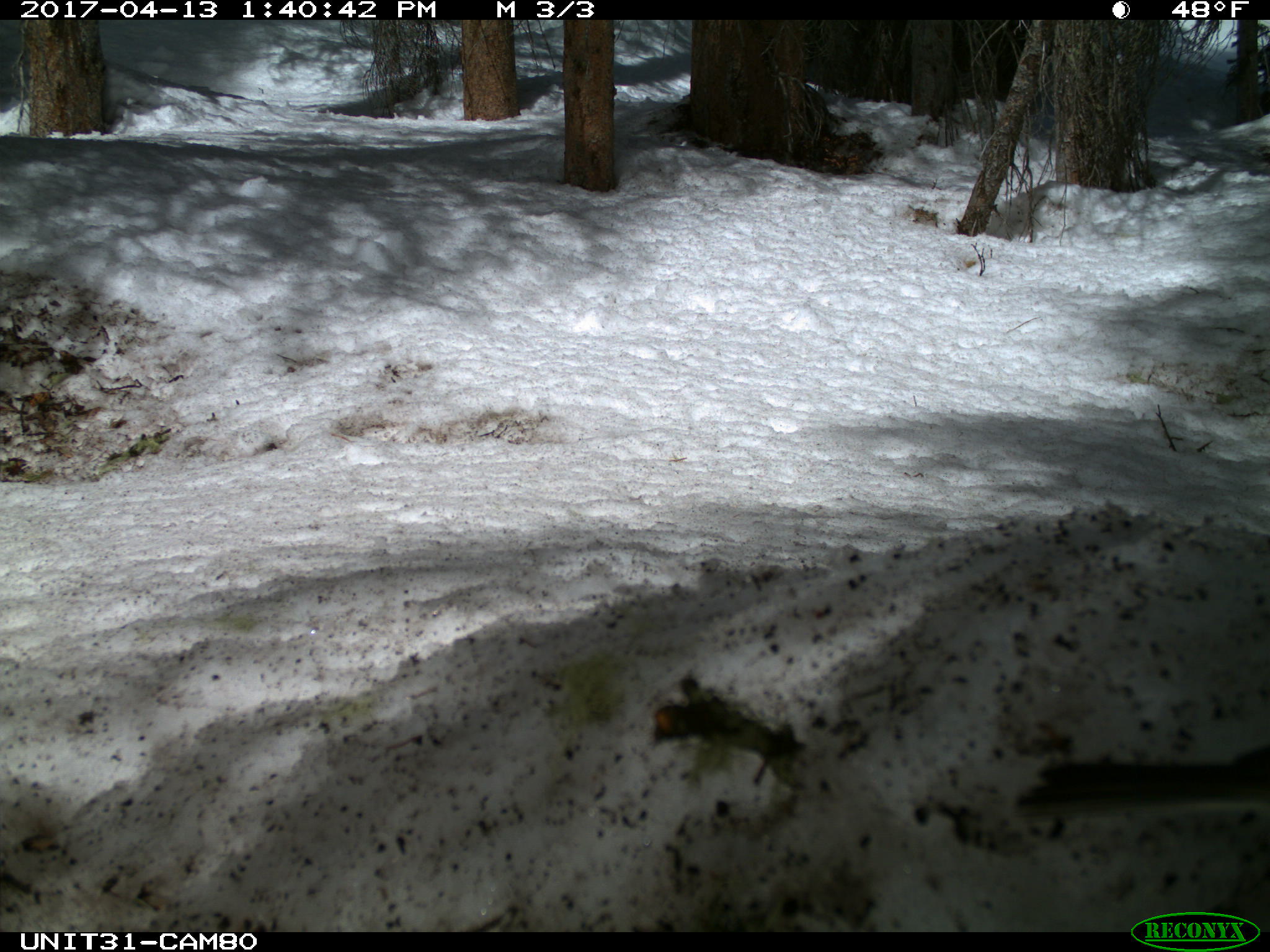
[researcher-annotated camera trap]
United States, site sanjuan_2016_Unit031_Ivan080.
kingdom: Animalia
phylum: Chordata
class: Aves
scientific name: Aves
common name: birds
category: unidentified bird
Unidentified bird (birds) (Aves).